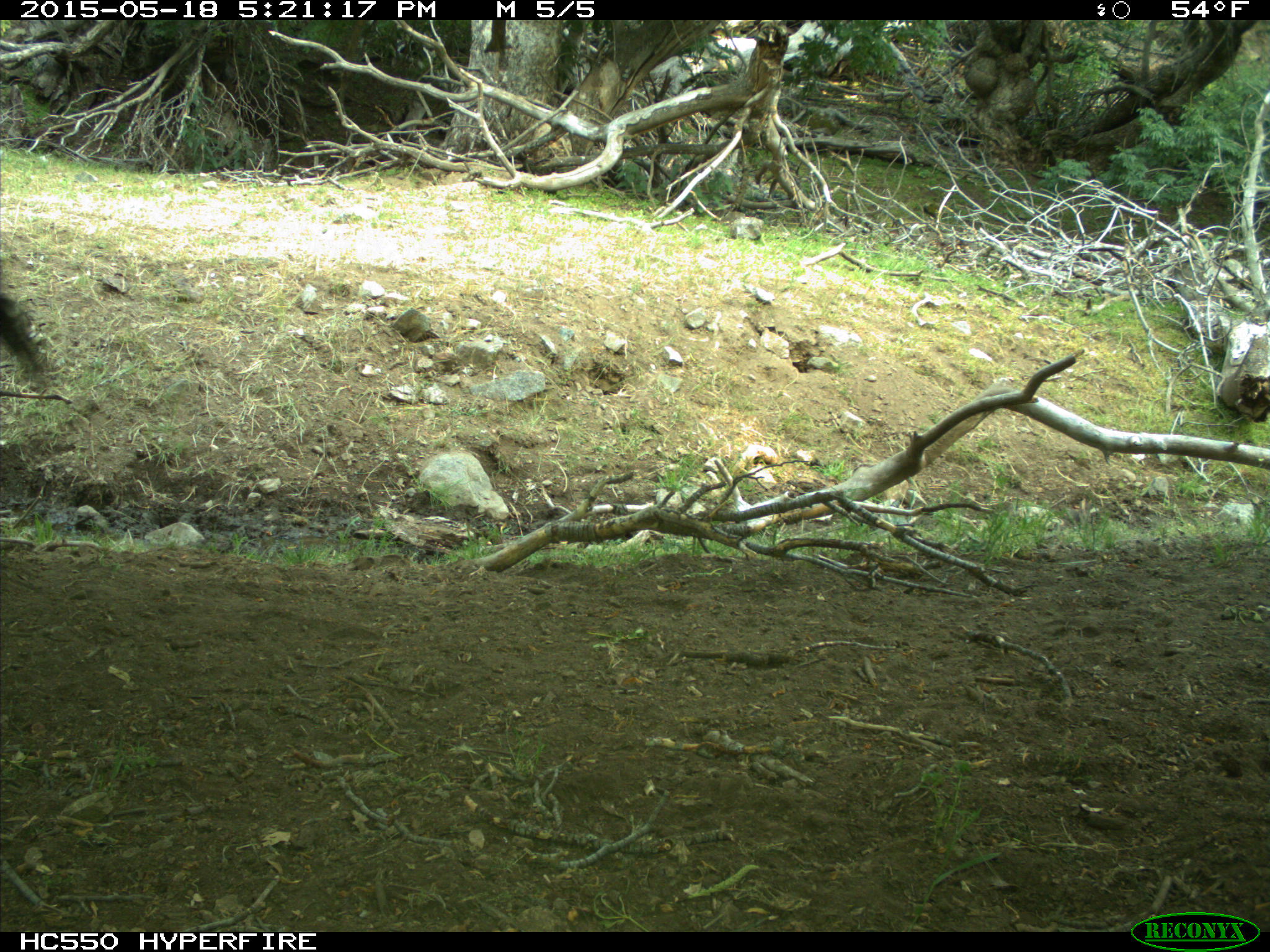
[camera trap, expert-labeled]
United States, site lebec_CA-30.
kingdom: Animalia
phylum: Chordata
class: Mammalia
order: Artiodactyla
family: Bovidae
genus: Bos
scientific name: Bos taurus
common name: domestic cow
Bos taurus (domestic cow).